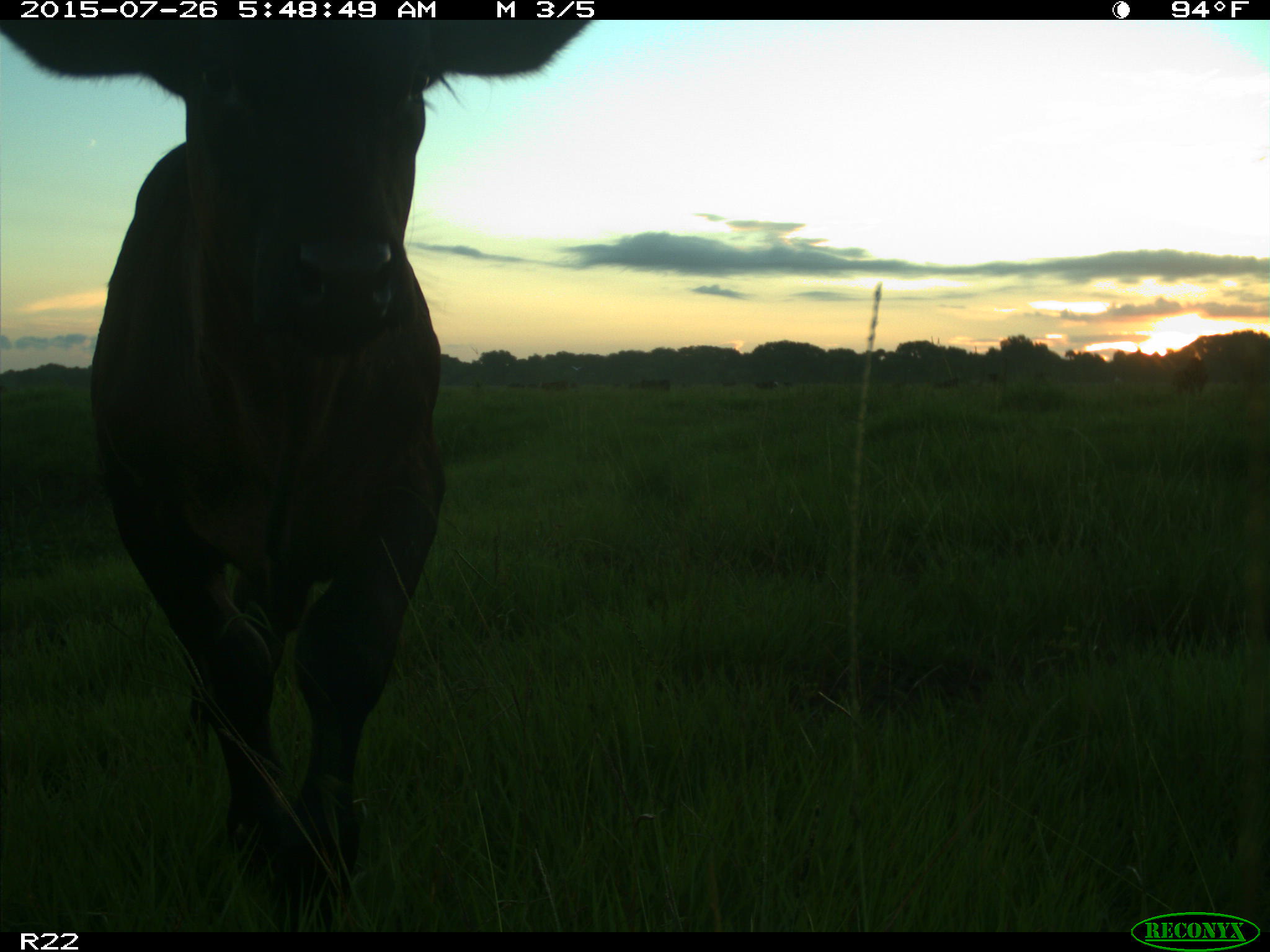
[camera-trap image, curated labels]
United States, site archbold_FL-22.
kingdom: Animalia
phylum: Chordata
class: Mammalia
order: Artiodactyla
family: Bovidae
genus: Bos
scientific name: Bos taurus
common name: domestic cow